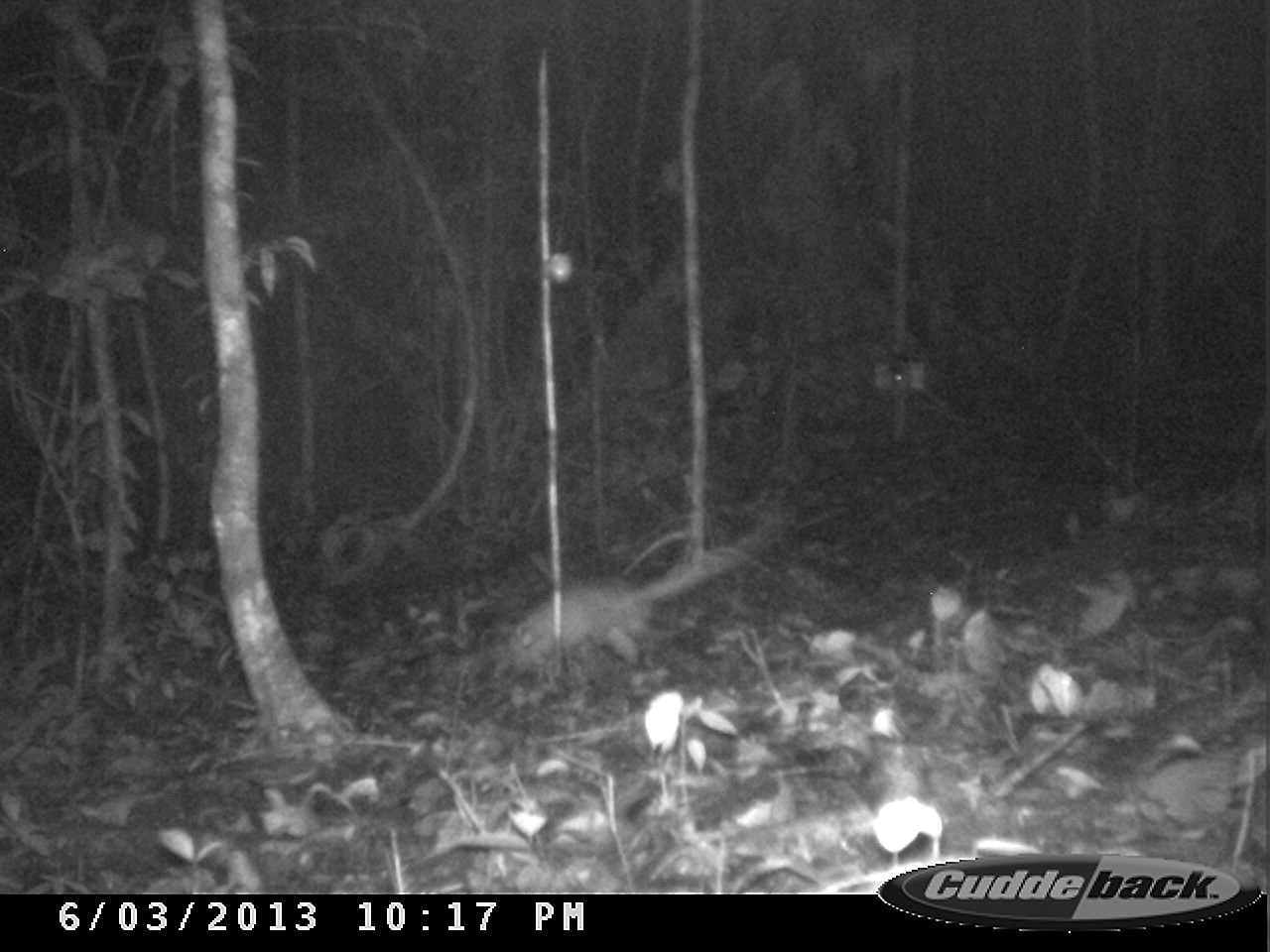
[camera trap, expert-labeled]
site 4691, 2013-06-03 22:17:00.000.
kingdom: Animalia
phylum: Chordata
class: Mammalia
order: Cingulata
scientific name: Cingulata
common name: armadillo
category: unknown armadillo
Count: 1.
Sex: female.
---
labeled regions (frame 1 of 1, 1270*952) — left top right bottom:
unknown armadillo: 505 538 755 673